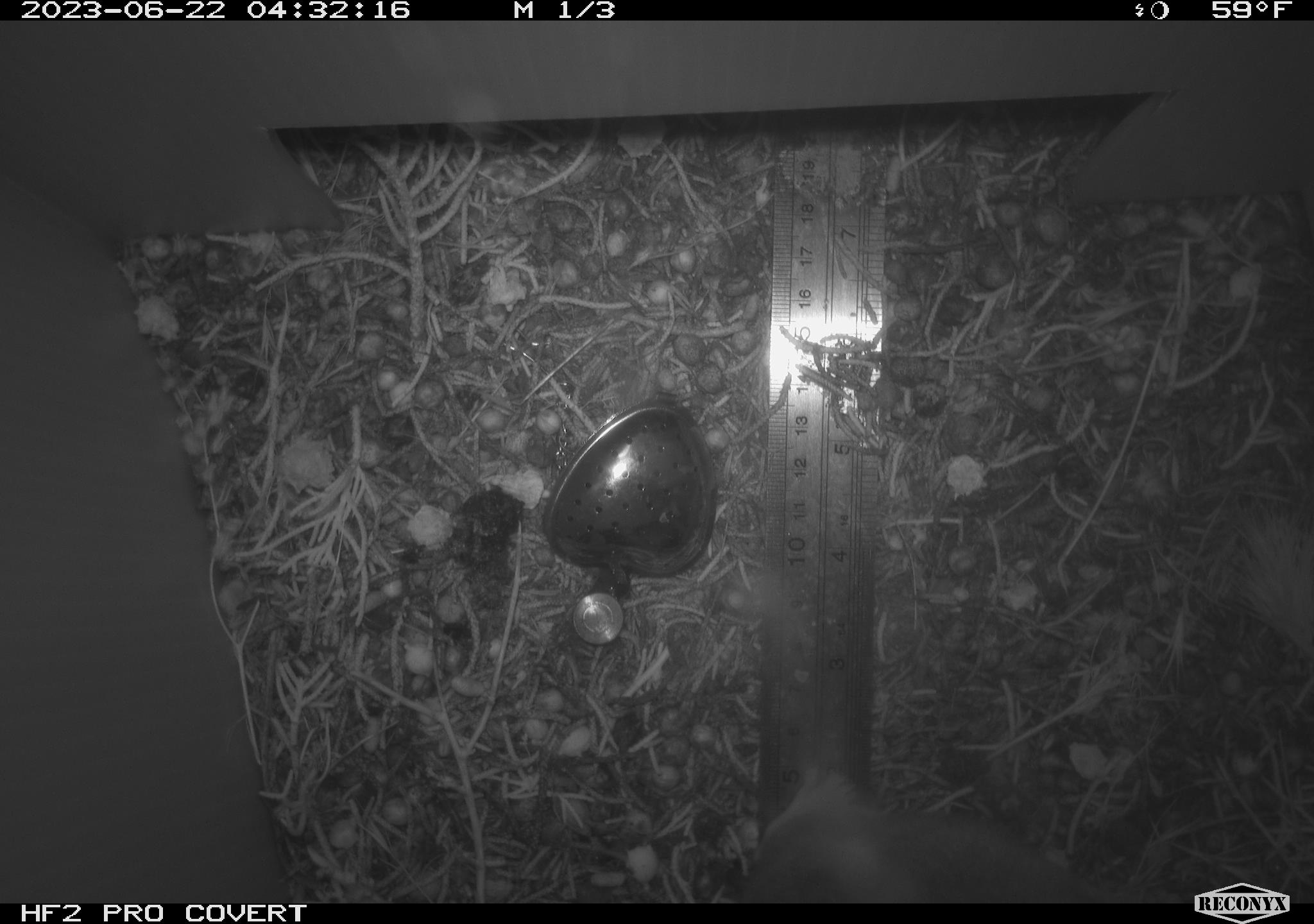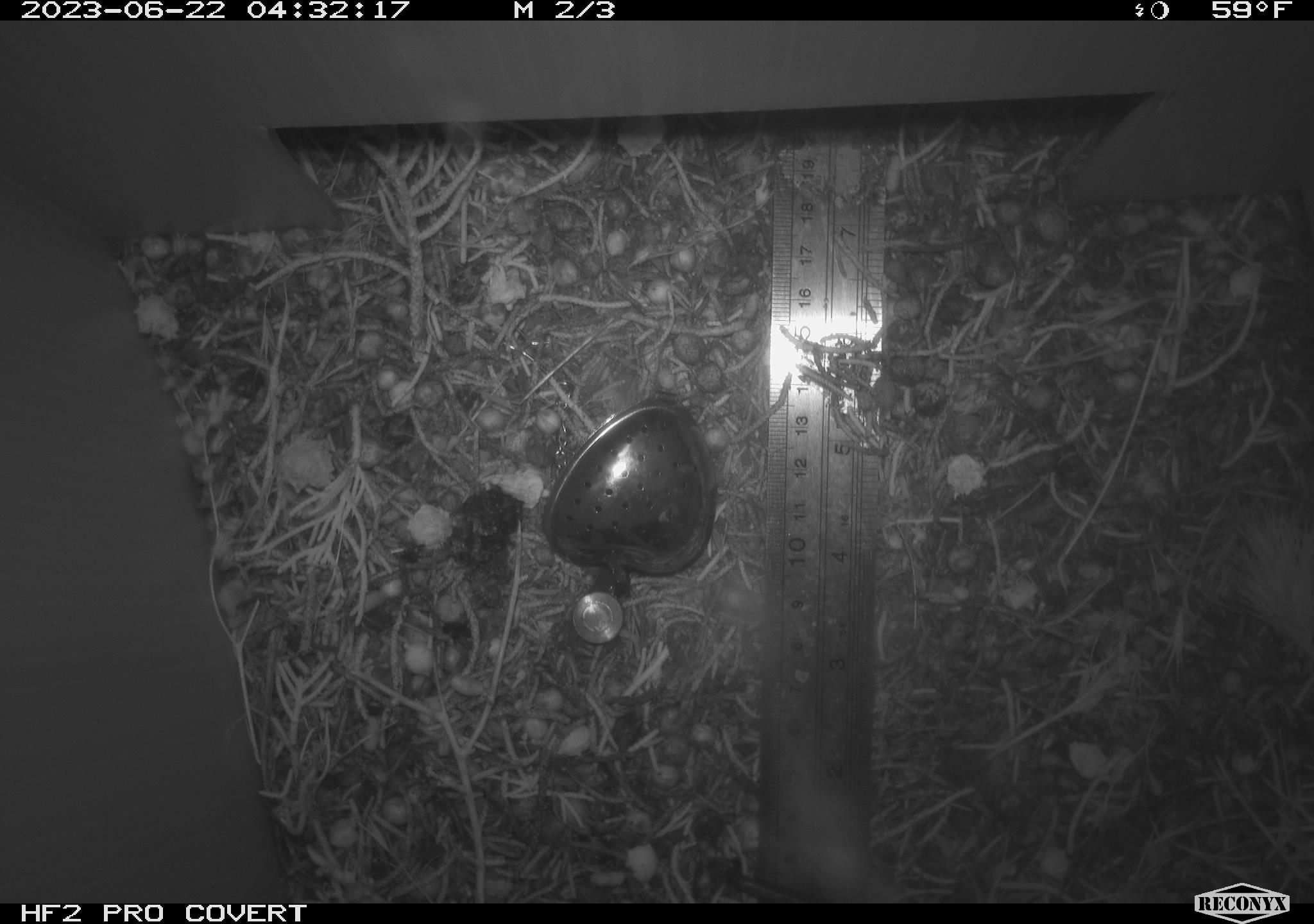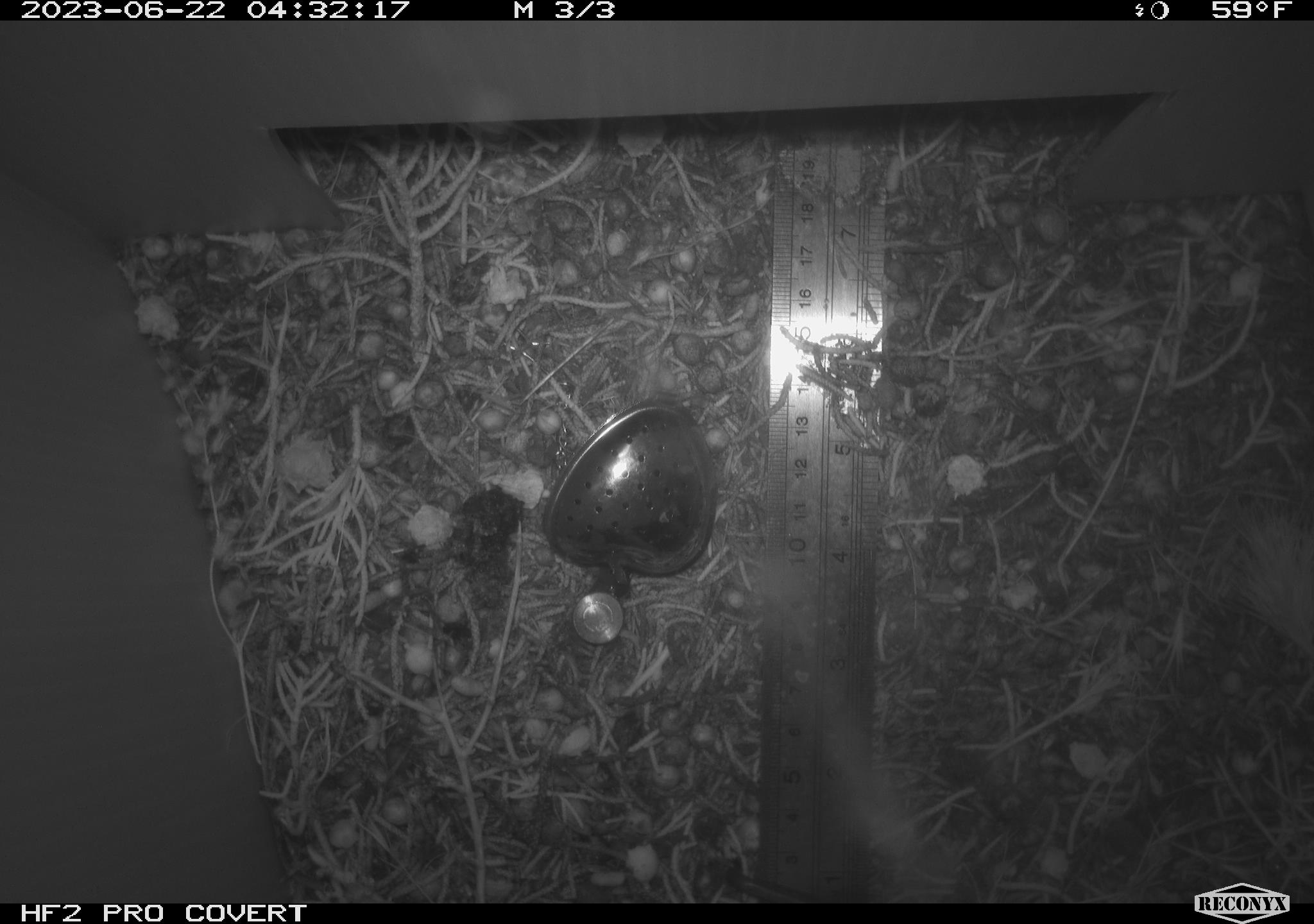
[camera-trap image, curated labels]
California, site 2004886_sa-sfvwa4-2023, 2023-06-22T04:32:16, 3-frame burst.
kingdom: Animalia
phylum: Chordata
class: Mammalia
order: Rodentia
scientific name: Rodentia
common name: rodent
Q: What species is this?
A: Rodent (Rodentia).